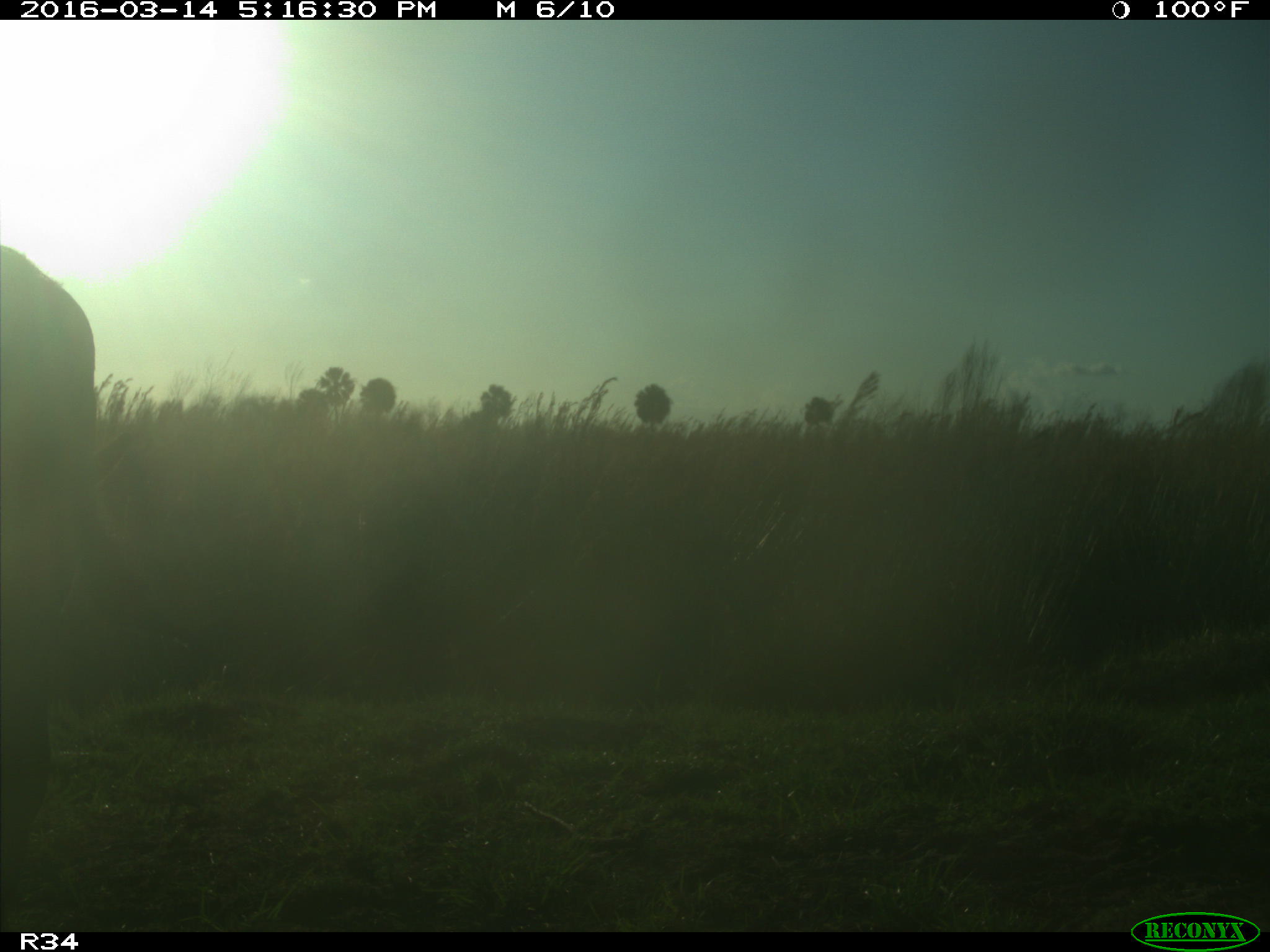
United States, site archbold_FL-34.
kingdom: Animalia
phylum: Chordata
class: Mammalia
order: Artiodactyla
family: Bovidae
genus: Bos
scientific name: Bos taurus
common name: domestic cow